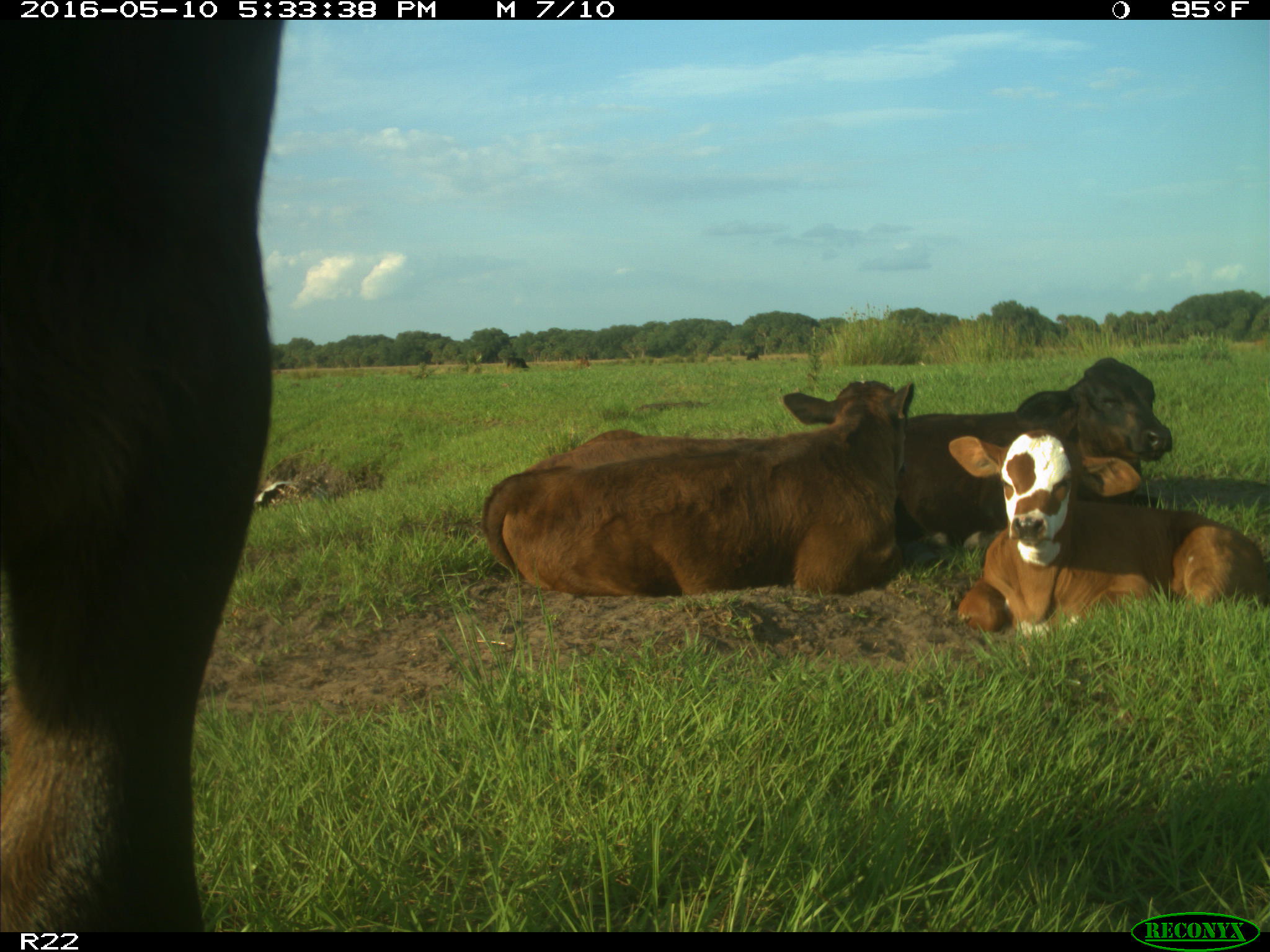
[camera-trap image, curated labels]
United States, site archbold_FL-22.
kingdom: Animalia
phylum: Chordata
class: Mammalia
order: Artiodactyla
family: Bovidae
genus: Bos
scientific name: Bos taurus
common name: domestic cow